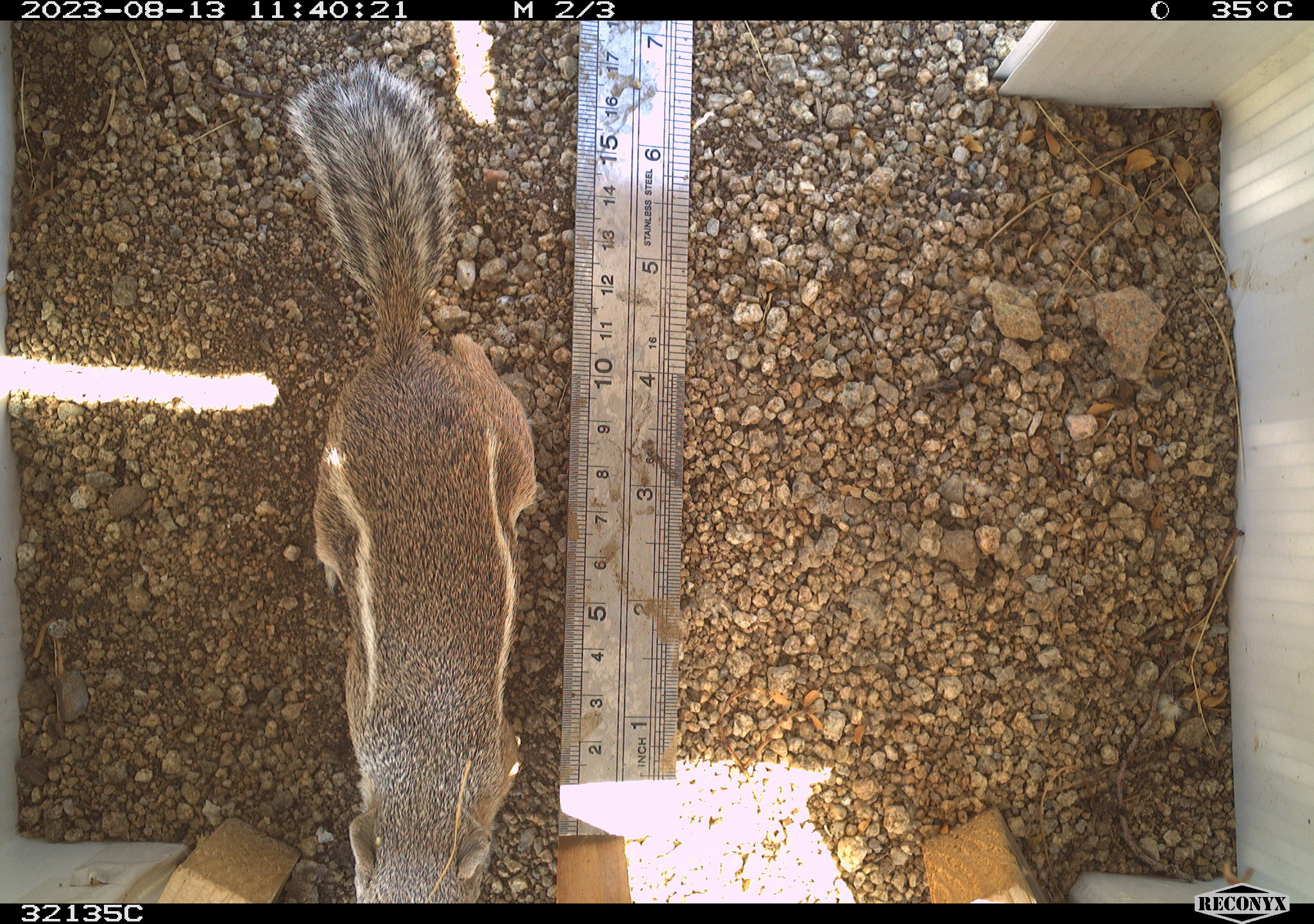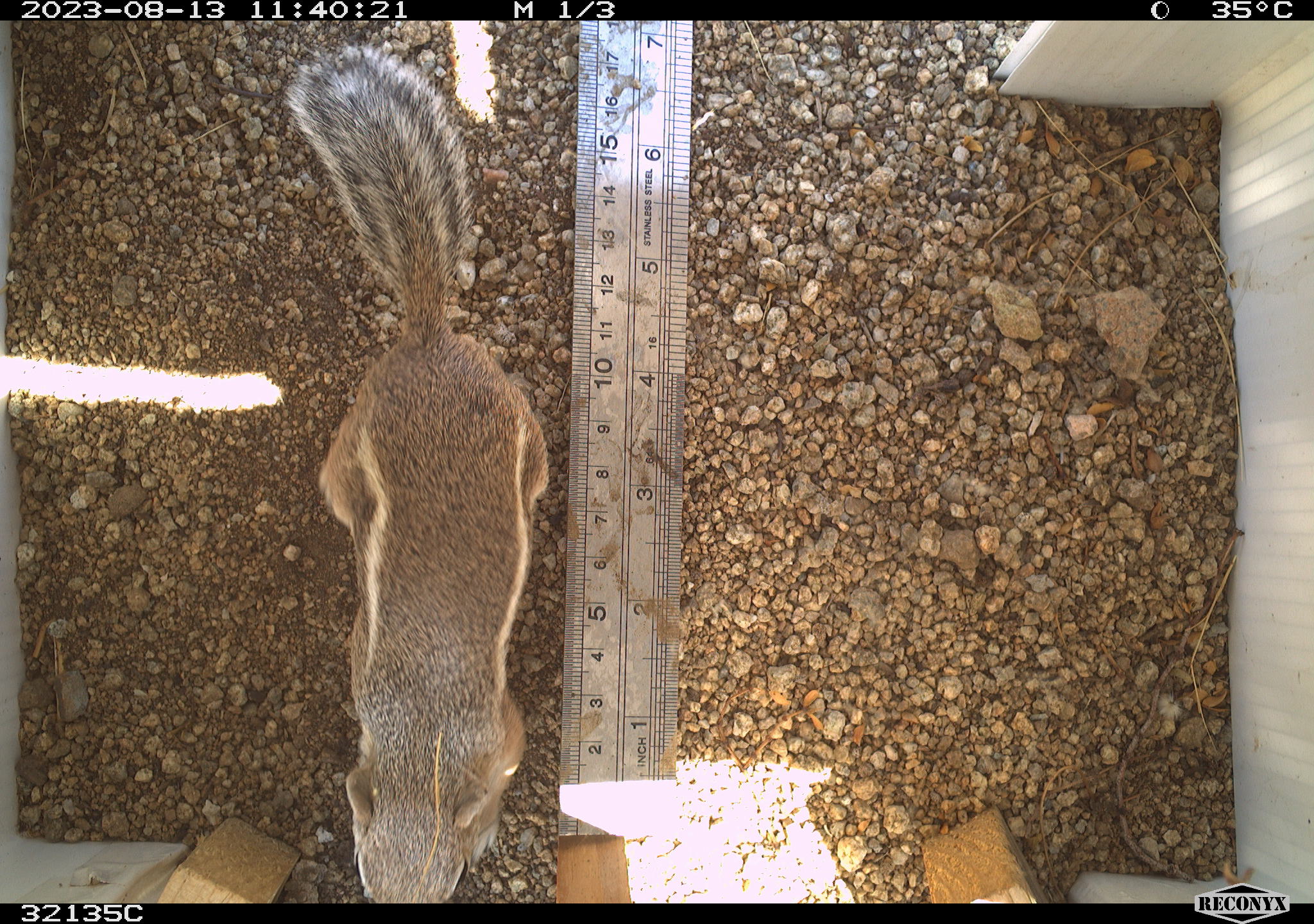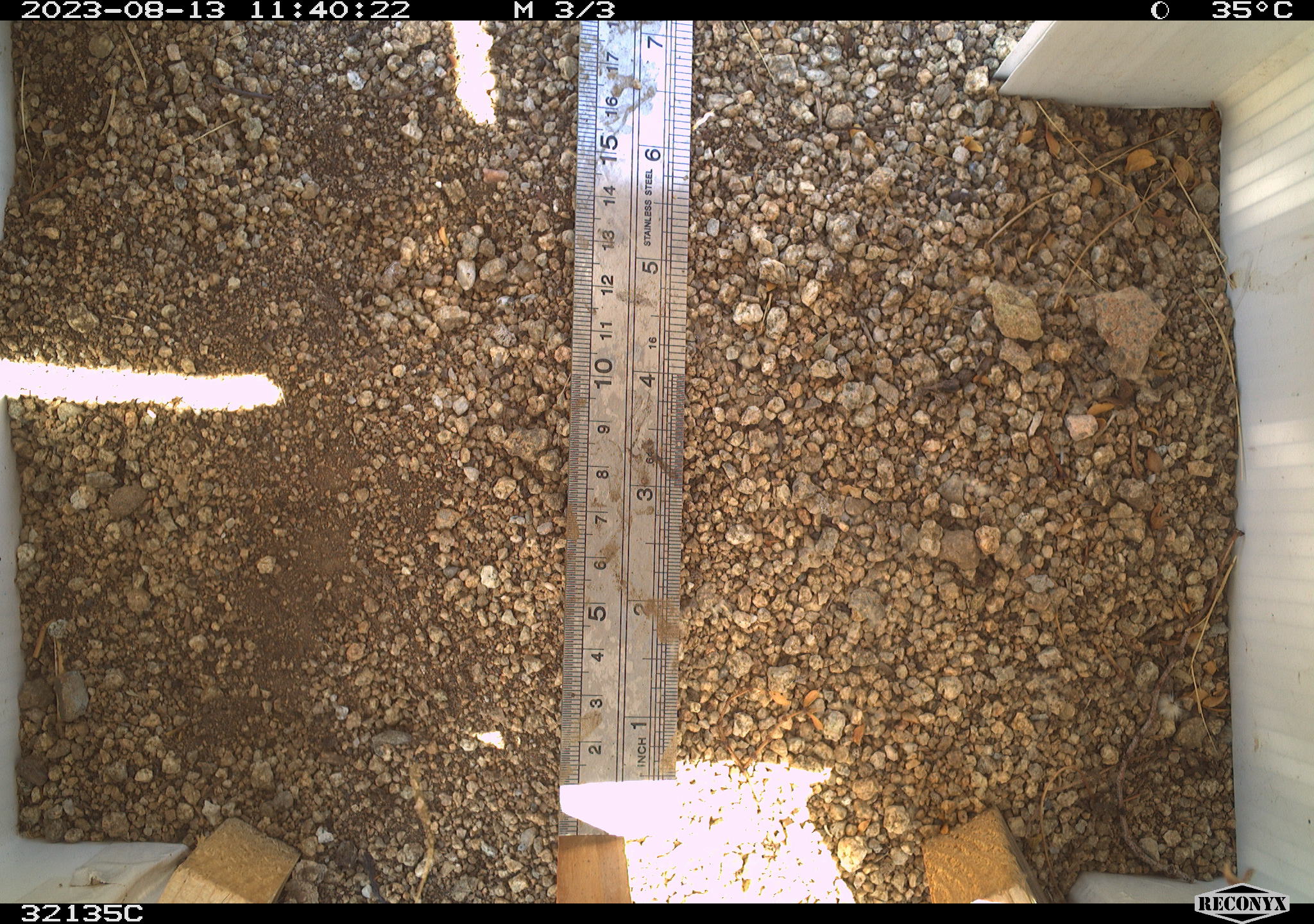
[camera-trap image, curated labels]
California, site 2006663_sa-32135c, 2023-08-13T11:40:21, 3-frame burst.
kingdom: Animalia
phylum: Chordata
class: Mammalia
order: Rodentia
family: Sciuridae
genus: Ammospermophilus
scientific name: Ammospermophilus leucurus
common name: white-tailed antelope squirrel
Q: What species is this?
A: White-tailed antelope squirrel (Ammospermophilus leucurus).